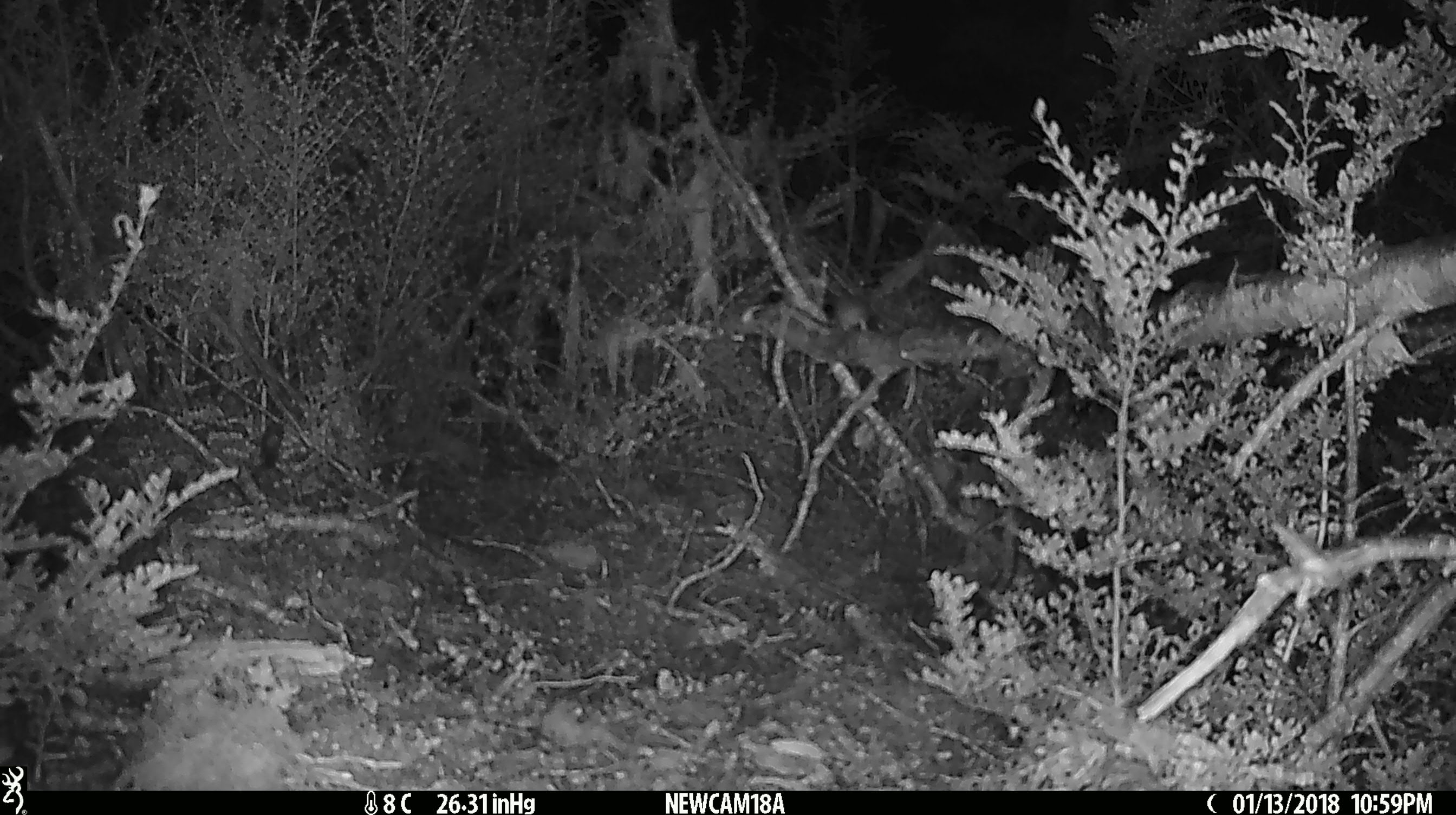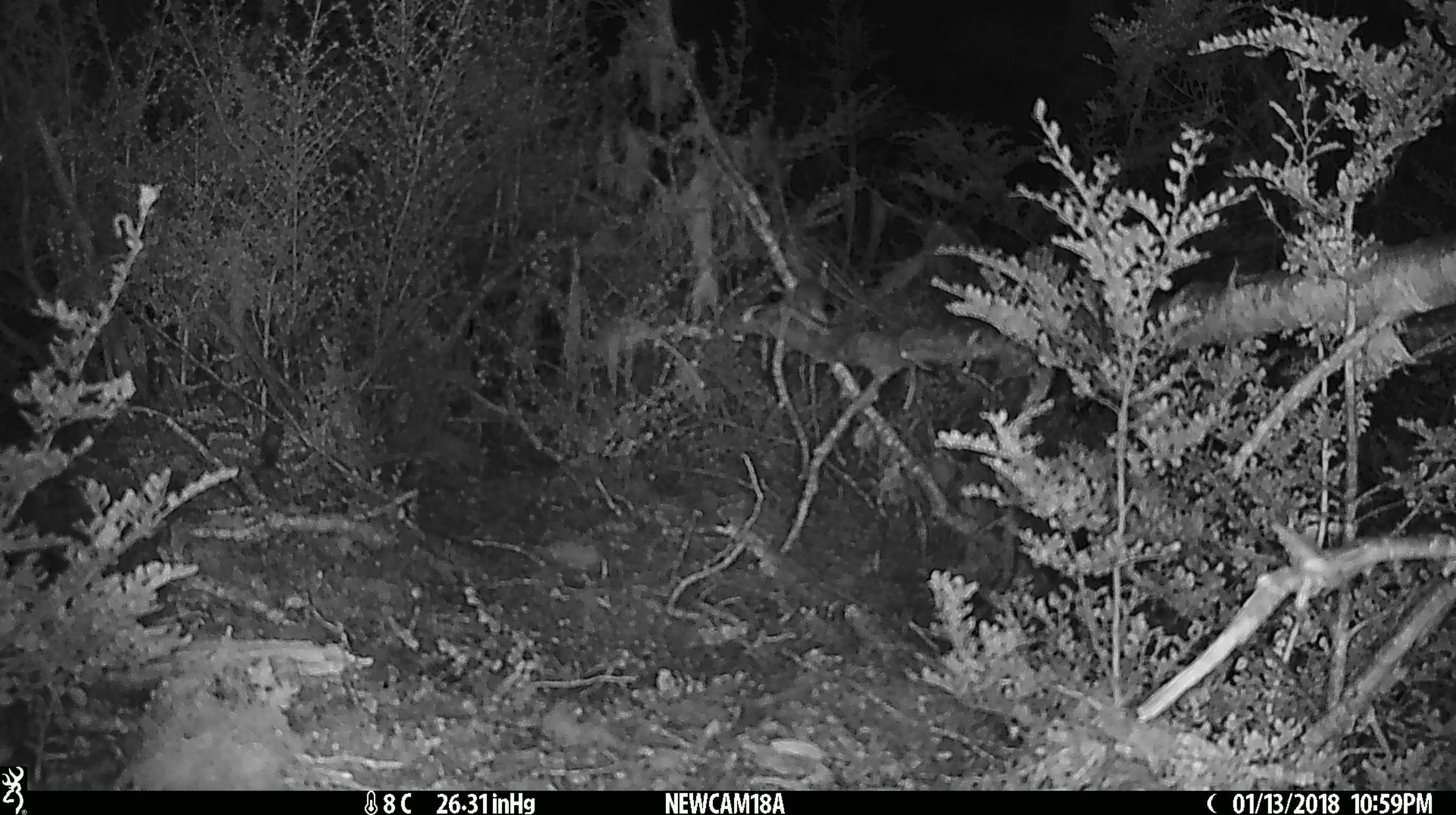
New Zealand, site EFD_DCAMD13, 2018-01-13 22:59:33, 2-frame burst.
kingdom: Animalia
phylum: Chordata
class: Mammalia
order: Rodentia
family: Muridae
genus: Mus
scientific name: Mus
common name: mouse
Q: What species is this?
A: Mouse (Mus).